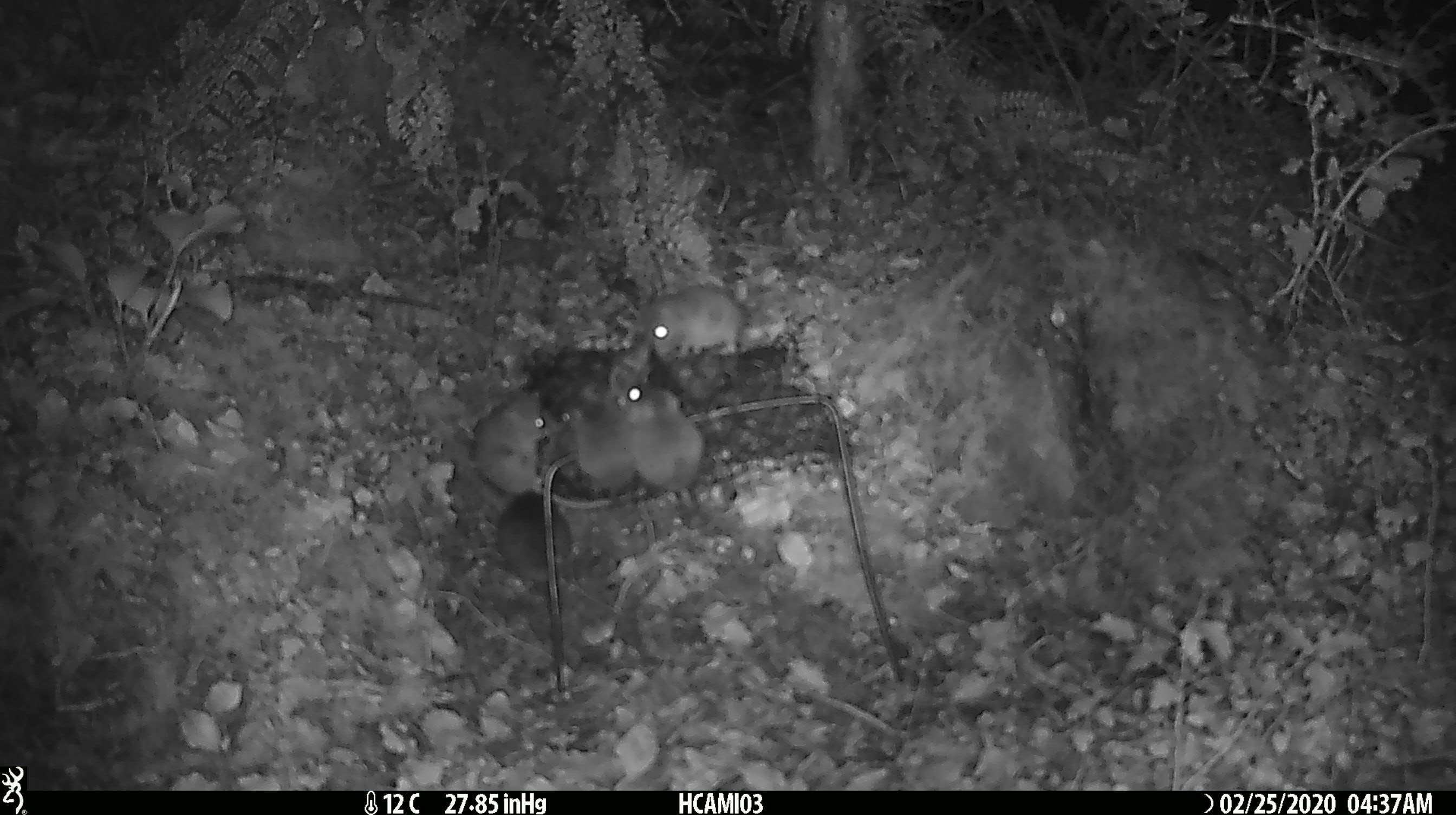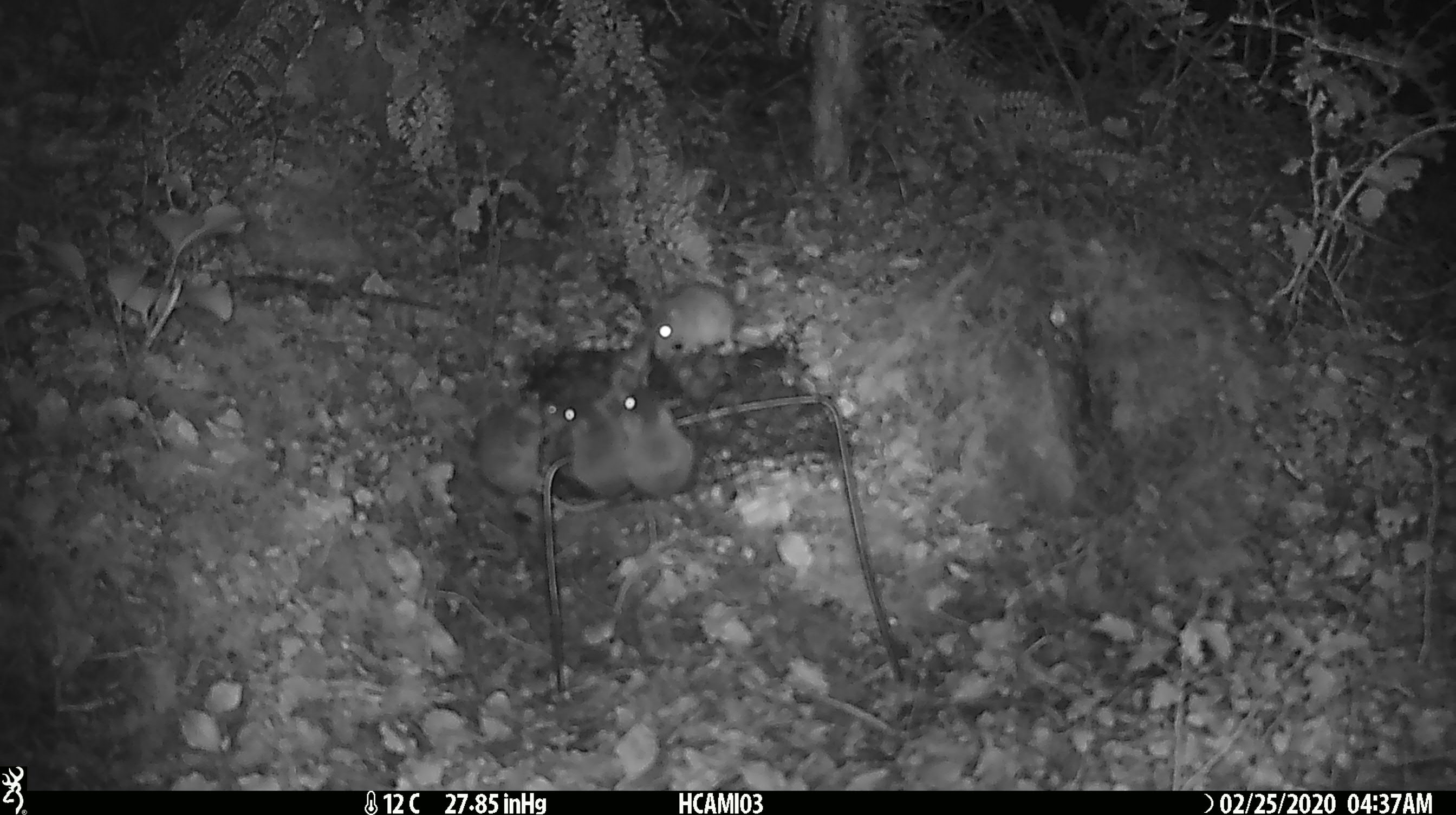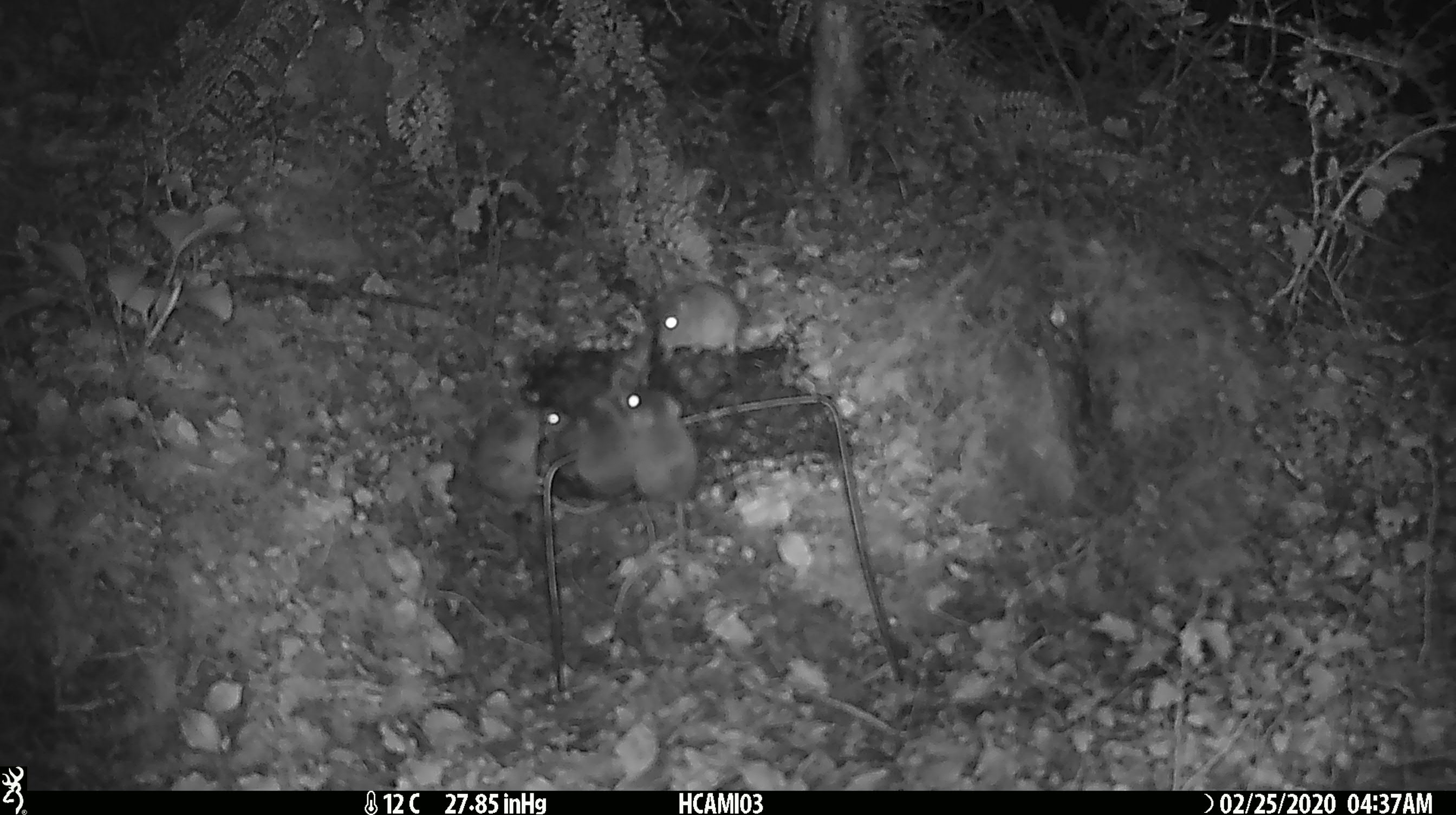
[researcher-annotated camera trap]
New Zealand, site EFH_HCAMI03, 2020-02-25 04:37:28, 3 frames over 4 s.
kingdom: Animalia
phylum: Chordata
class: Mammalia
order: Rodentia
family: Muridae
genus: Mus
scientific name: Mus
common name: mouse